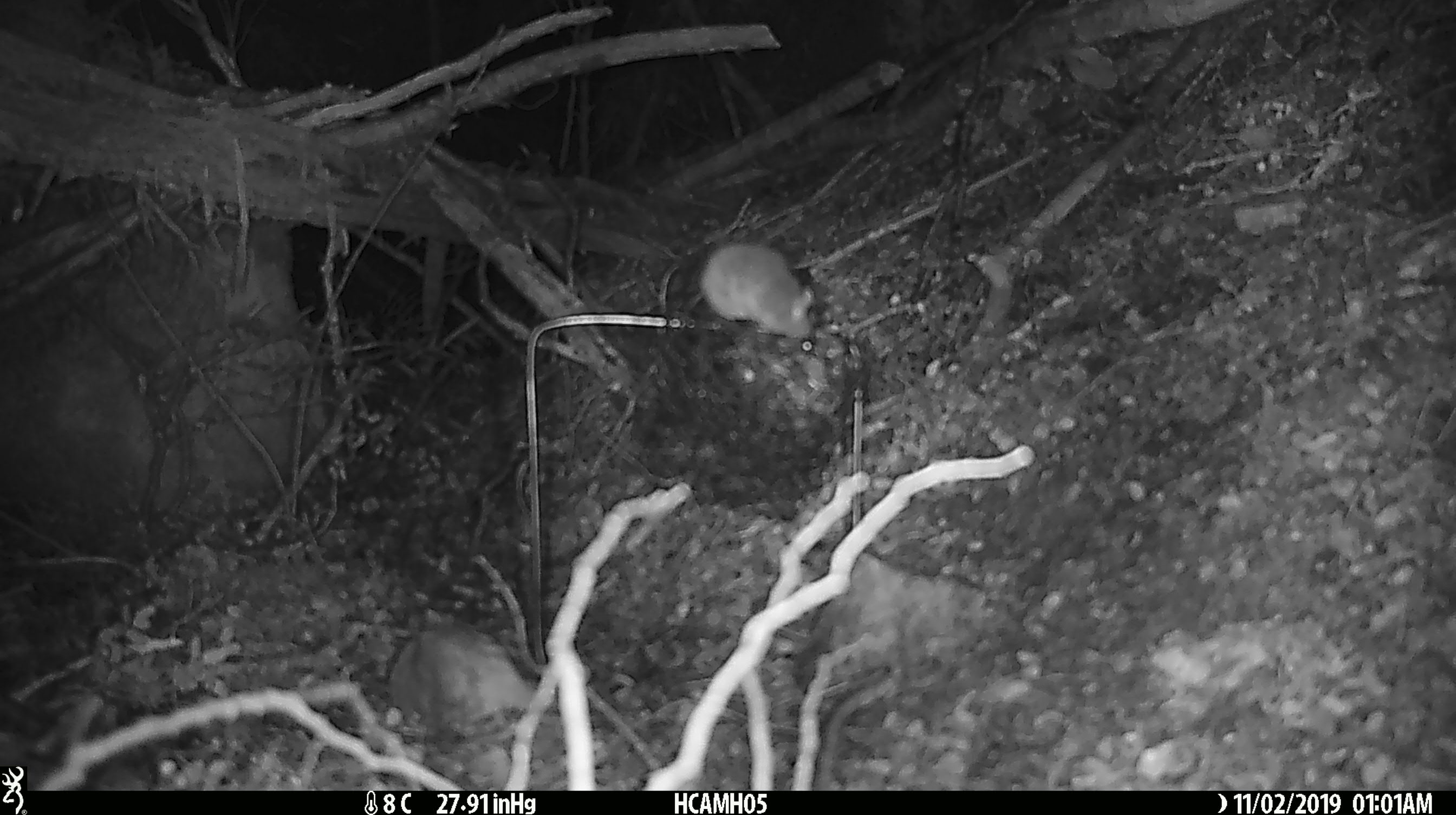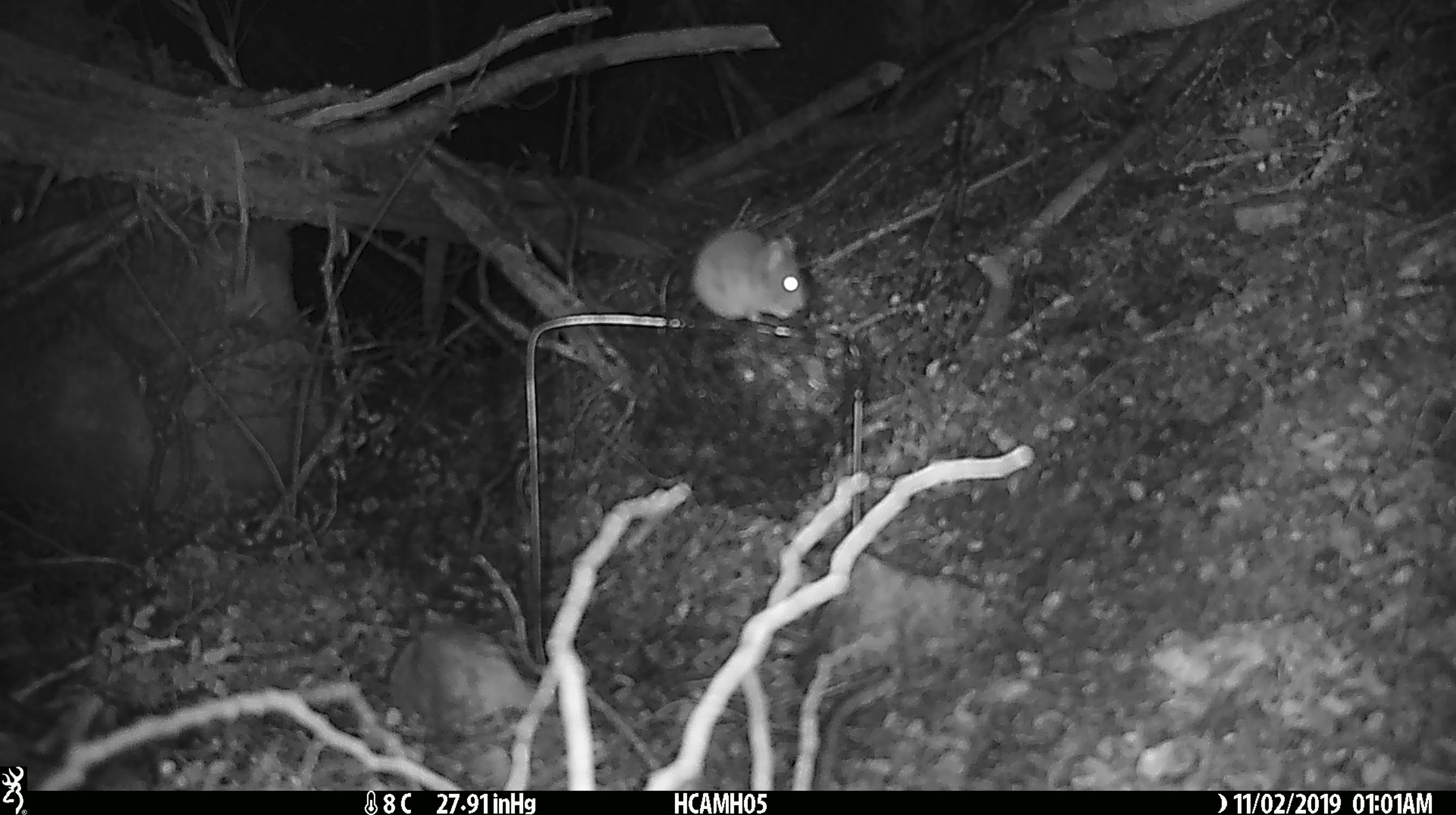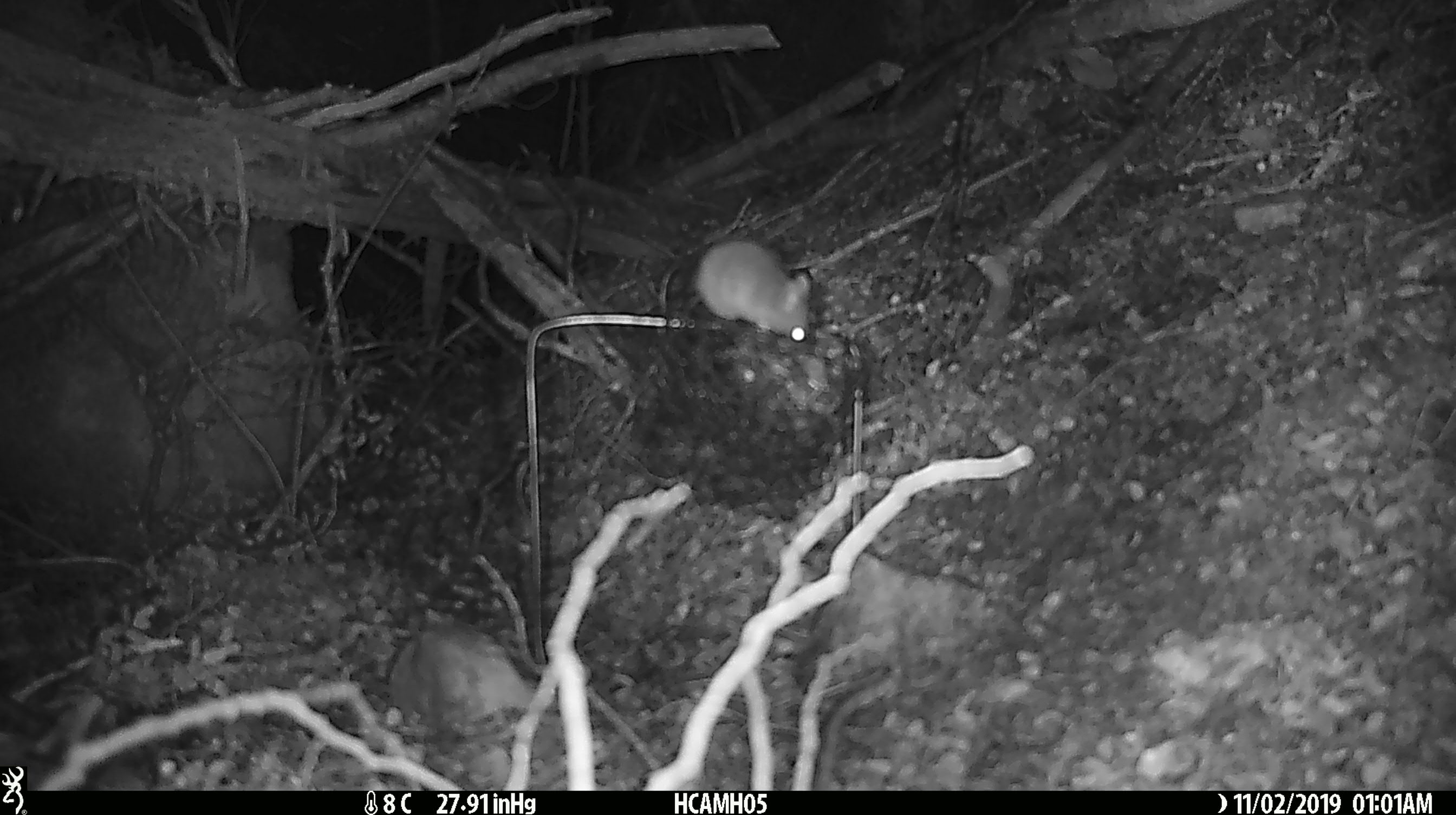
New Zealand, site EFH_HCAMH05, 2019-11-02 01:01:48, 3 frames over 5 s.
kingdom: Animalia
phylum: Chordata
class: Mammalia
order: Rodentia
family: Muridae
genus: Mus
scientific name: Mus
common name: mouse